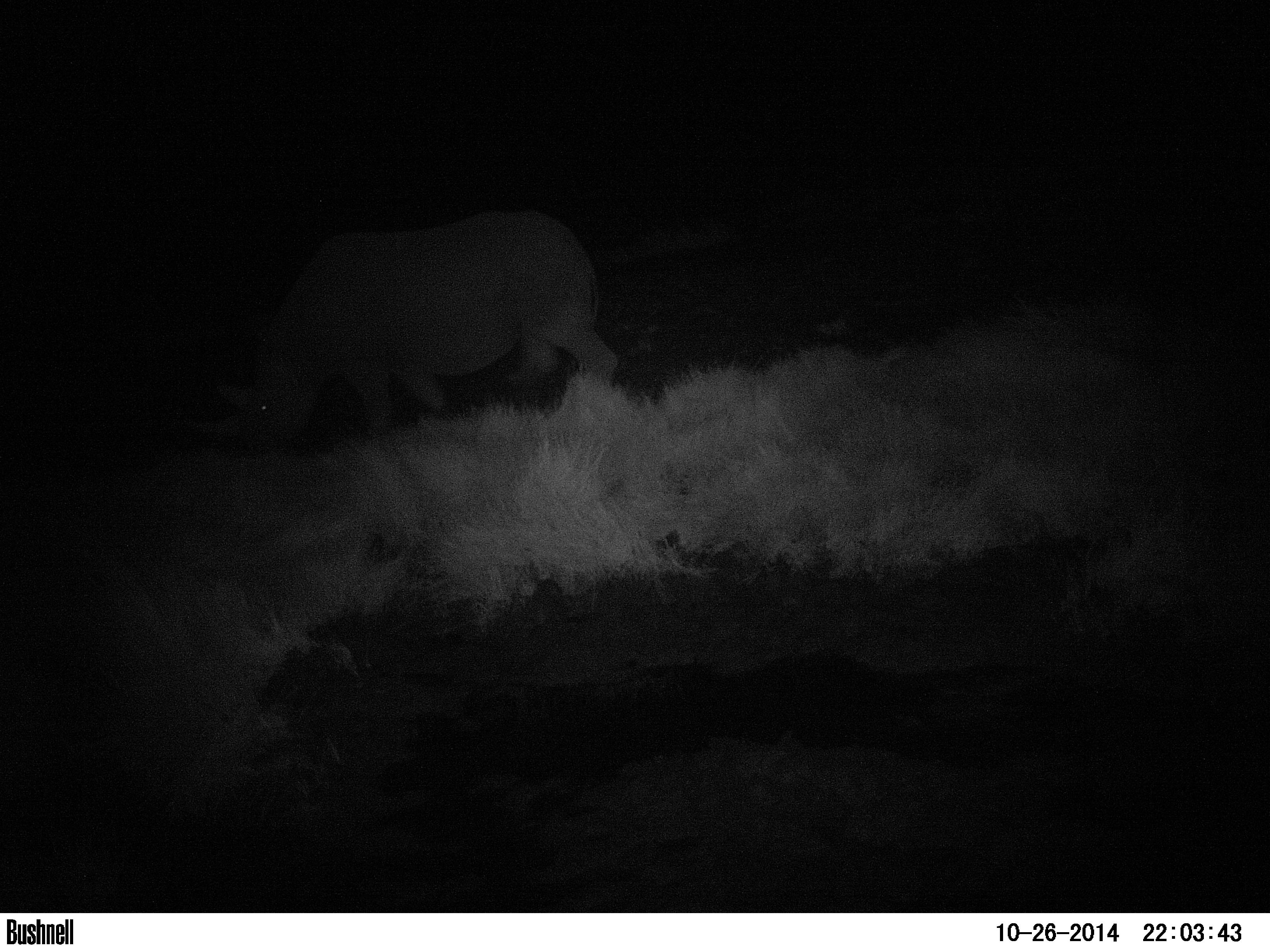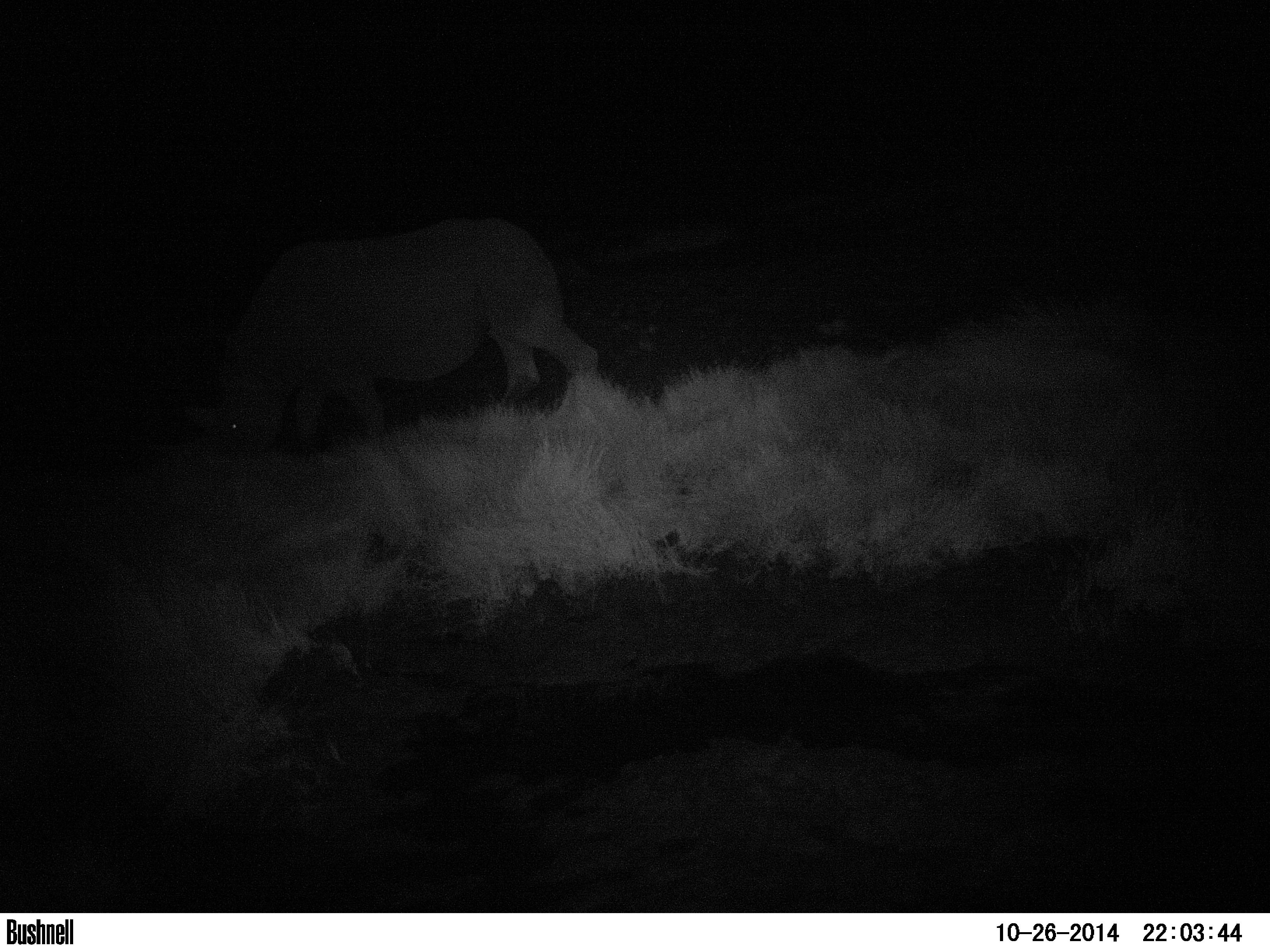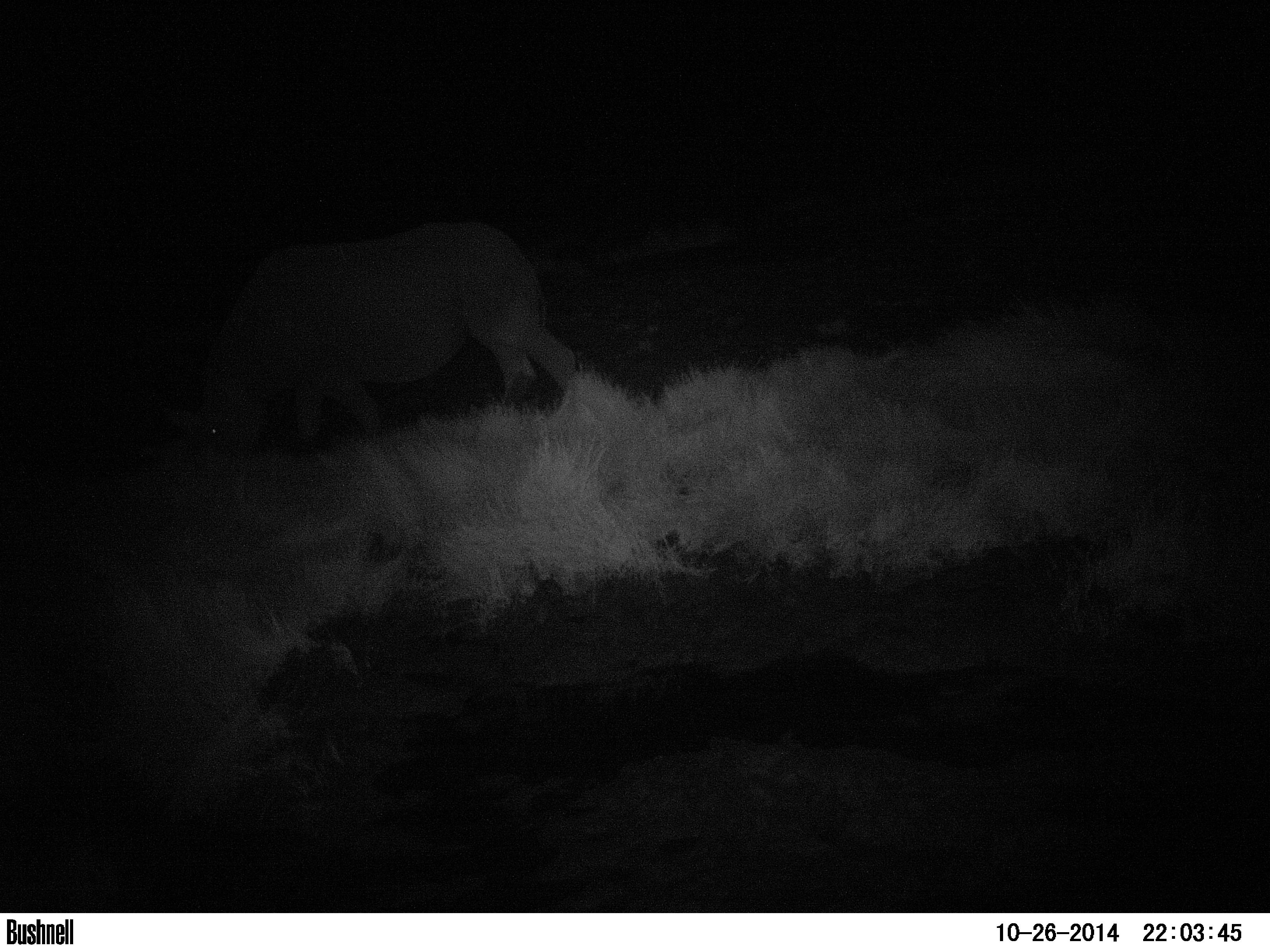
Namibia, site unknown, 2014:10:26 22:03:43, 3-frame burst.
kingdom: Animalia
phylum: Chordata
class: Mammalia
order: Perissodactyla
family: Rhinocerotidae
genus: Diceros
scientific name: Diceros bicornis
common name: black rhinoceros